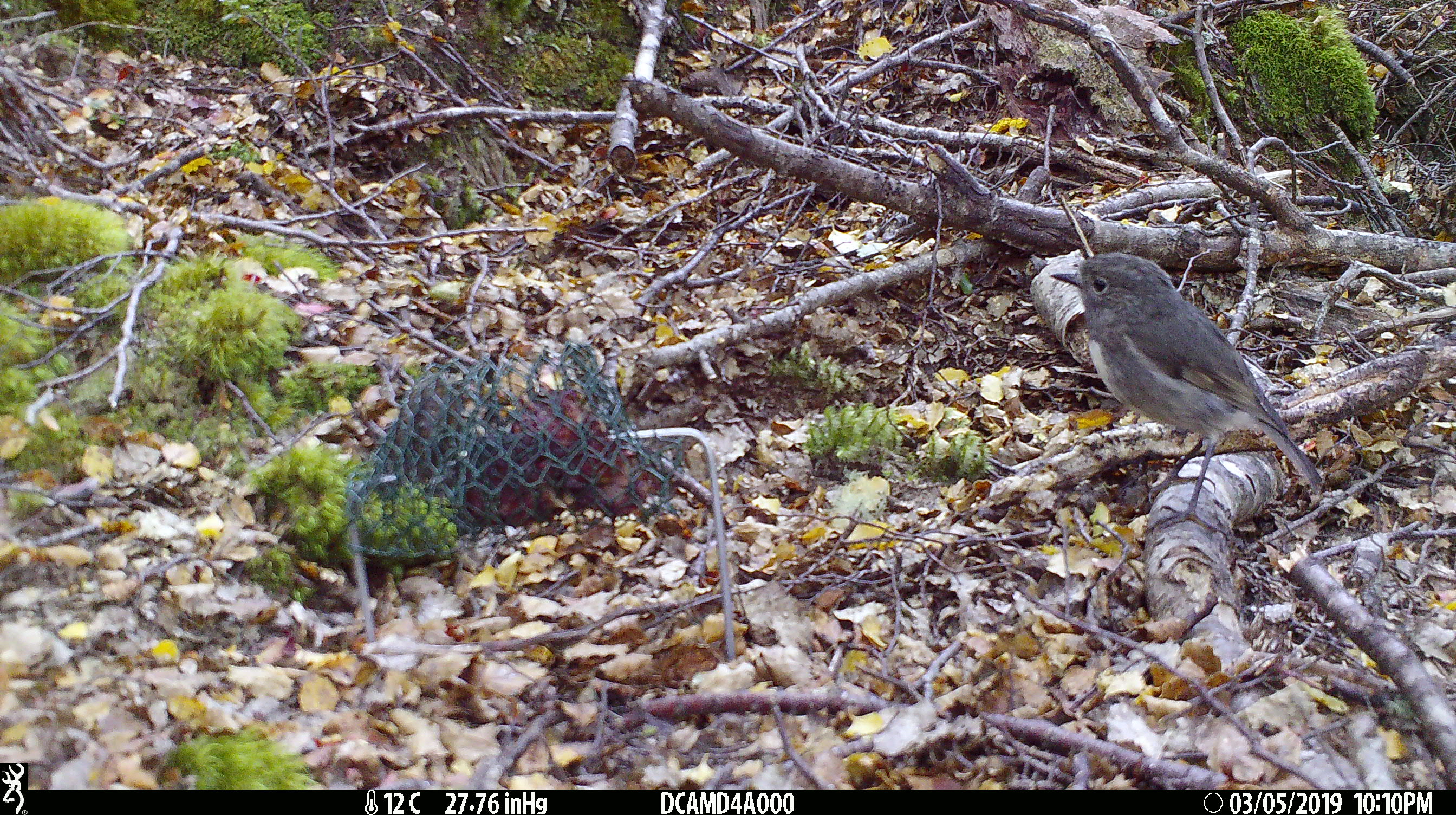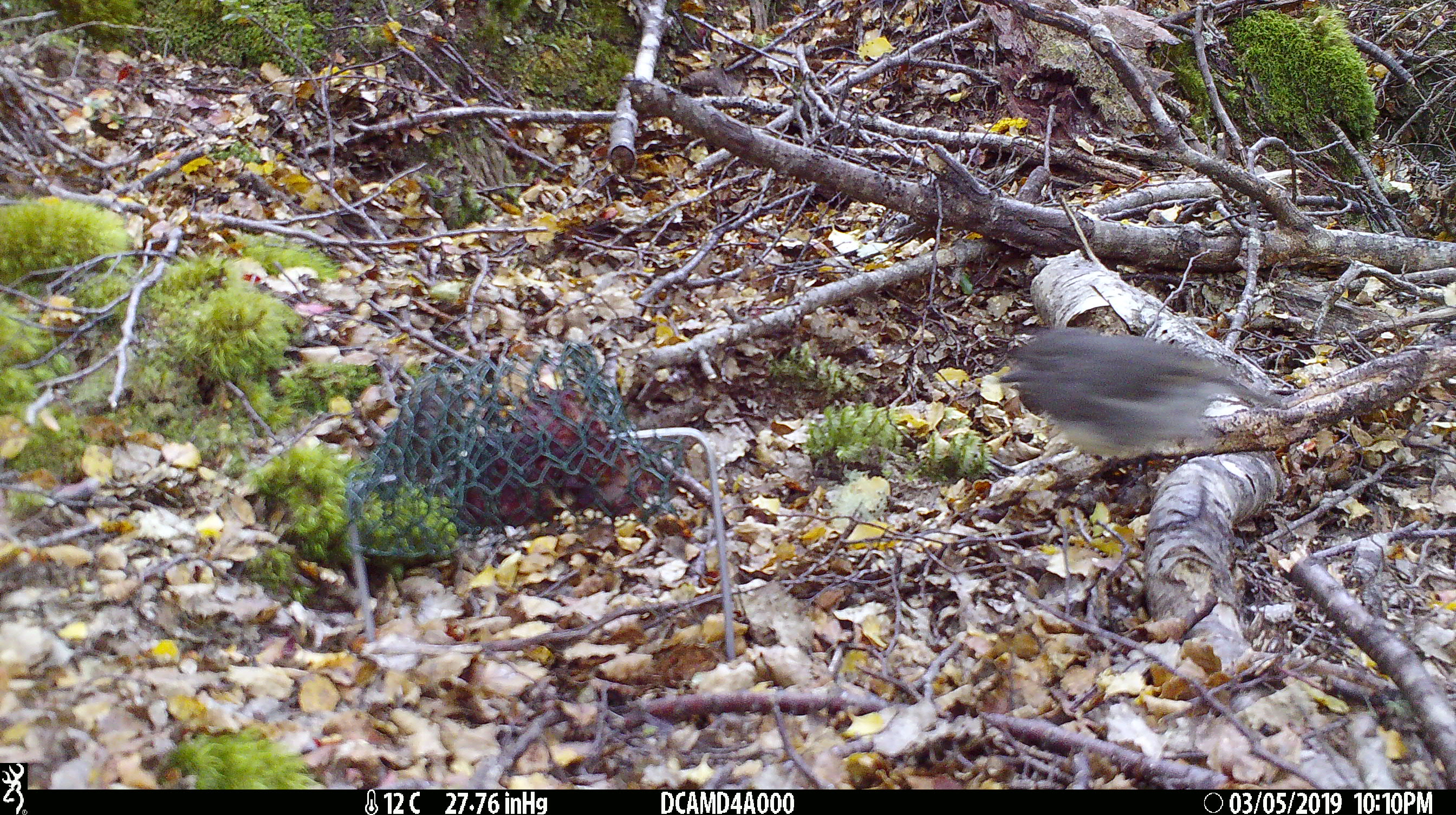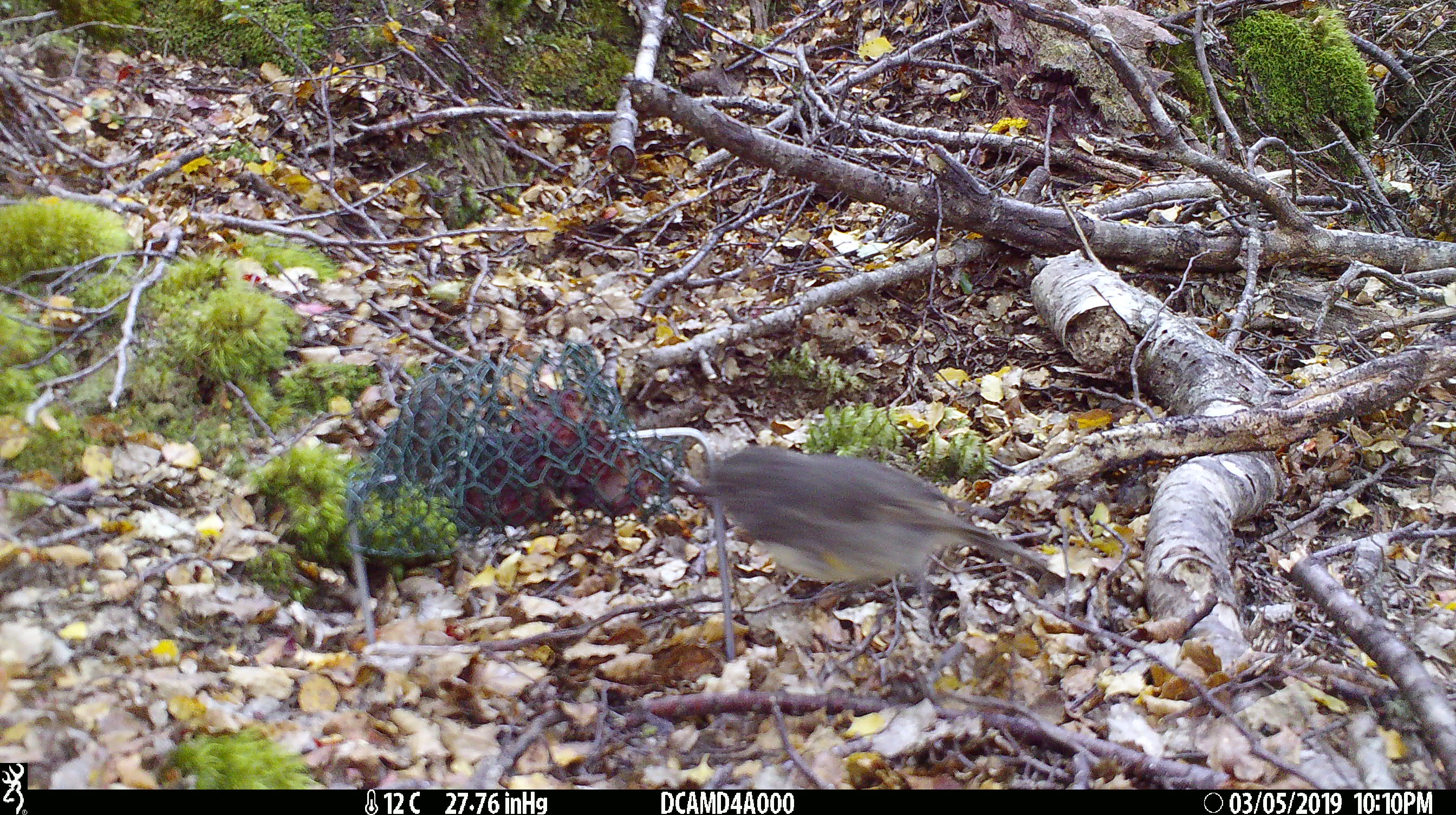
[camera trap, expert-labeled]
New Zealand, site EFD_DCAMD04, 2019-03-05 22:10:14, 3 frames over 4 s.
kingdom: Animalia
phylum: Chordata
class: Aves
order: Passeriformes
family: Petroicidae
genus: Petroica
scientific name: Petroica australis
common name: new zealand robin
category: robin